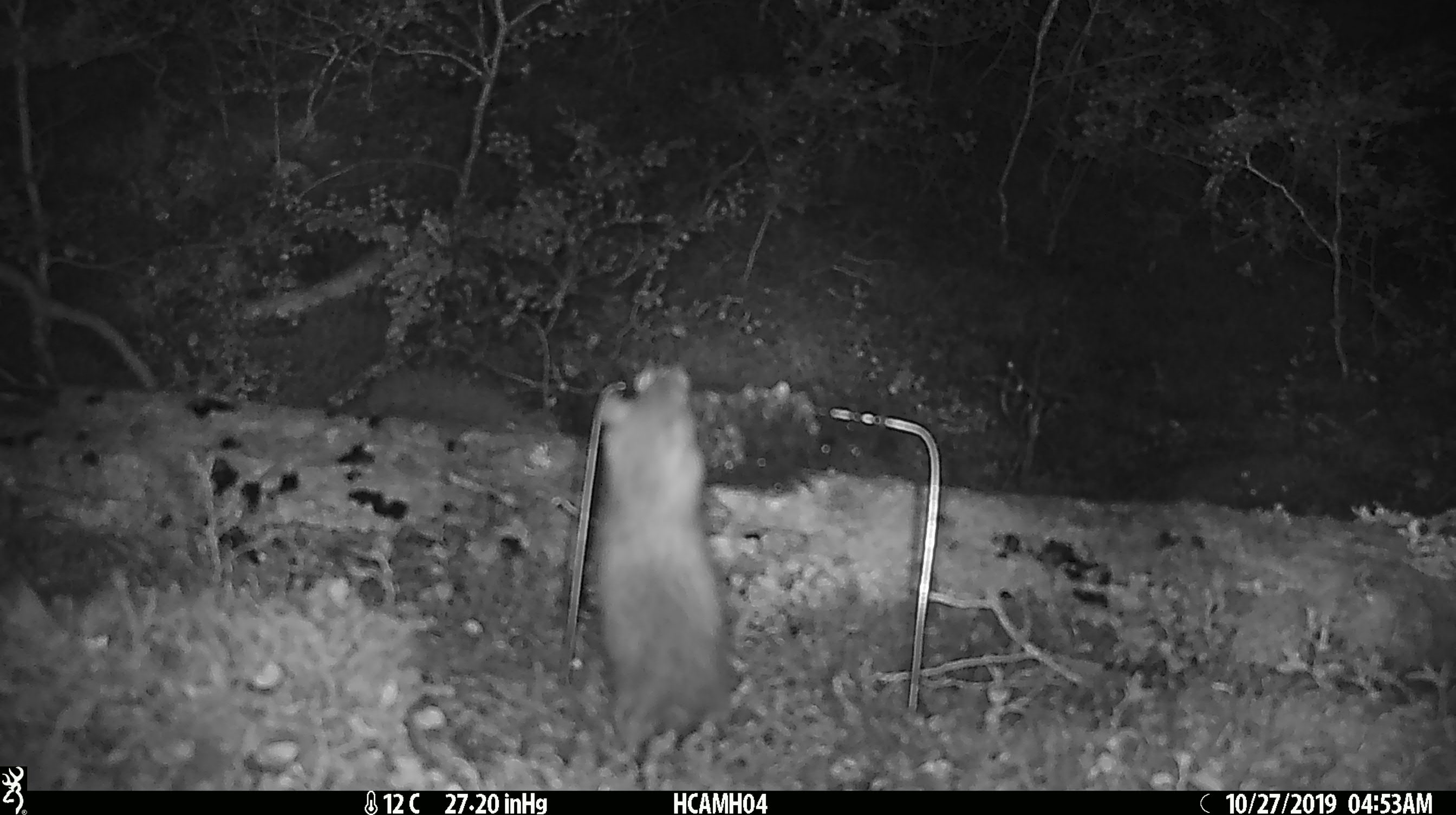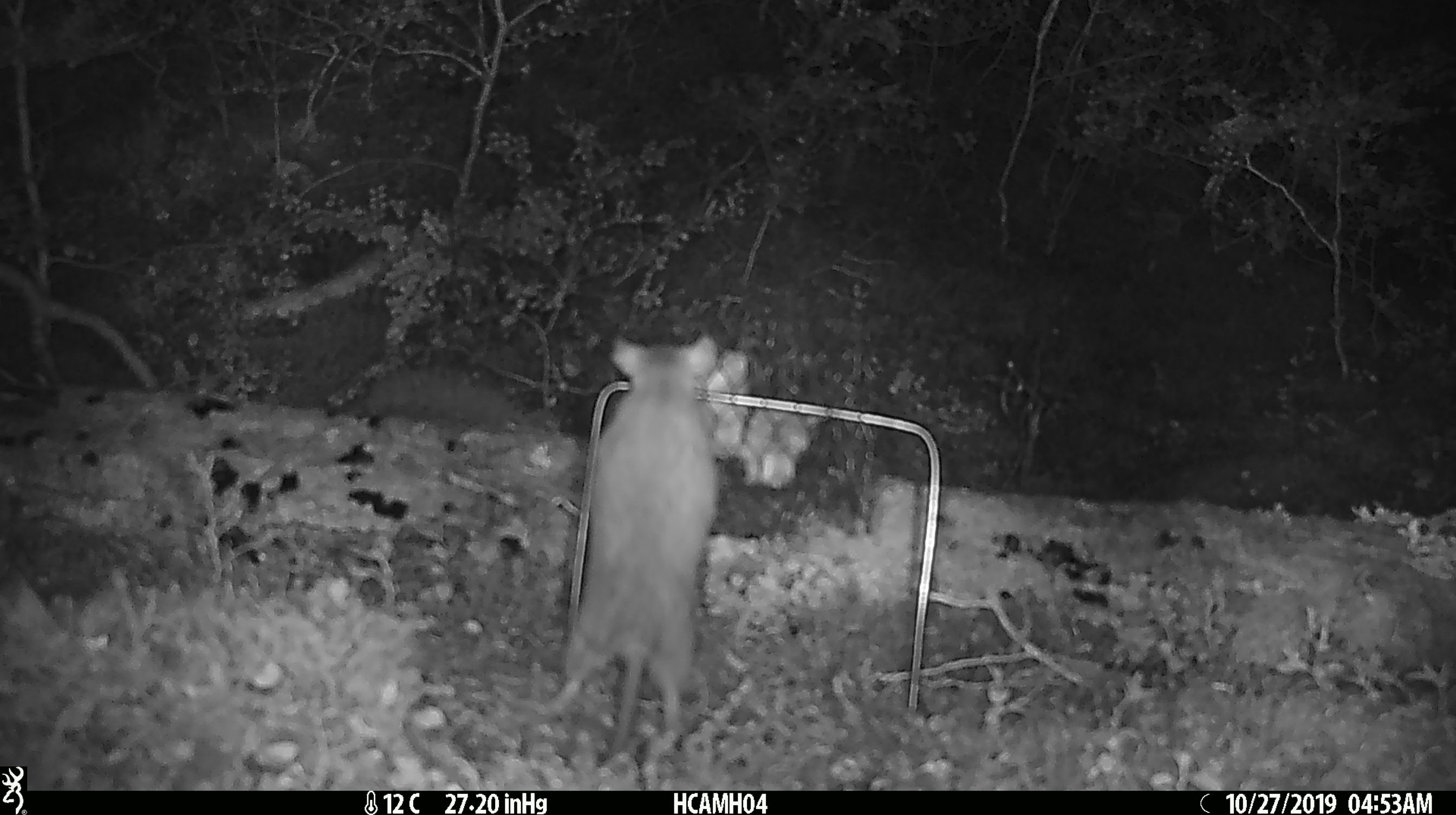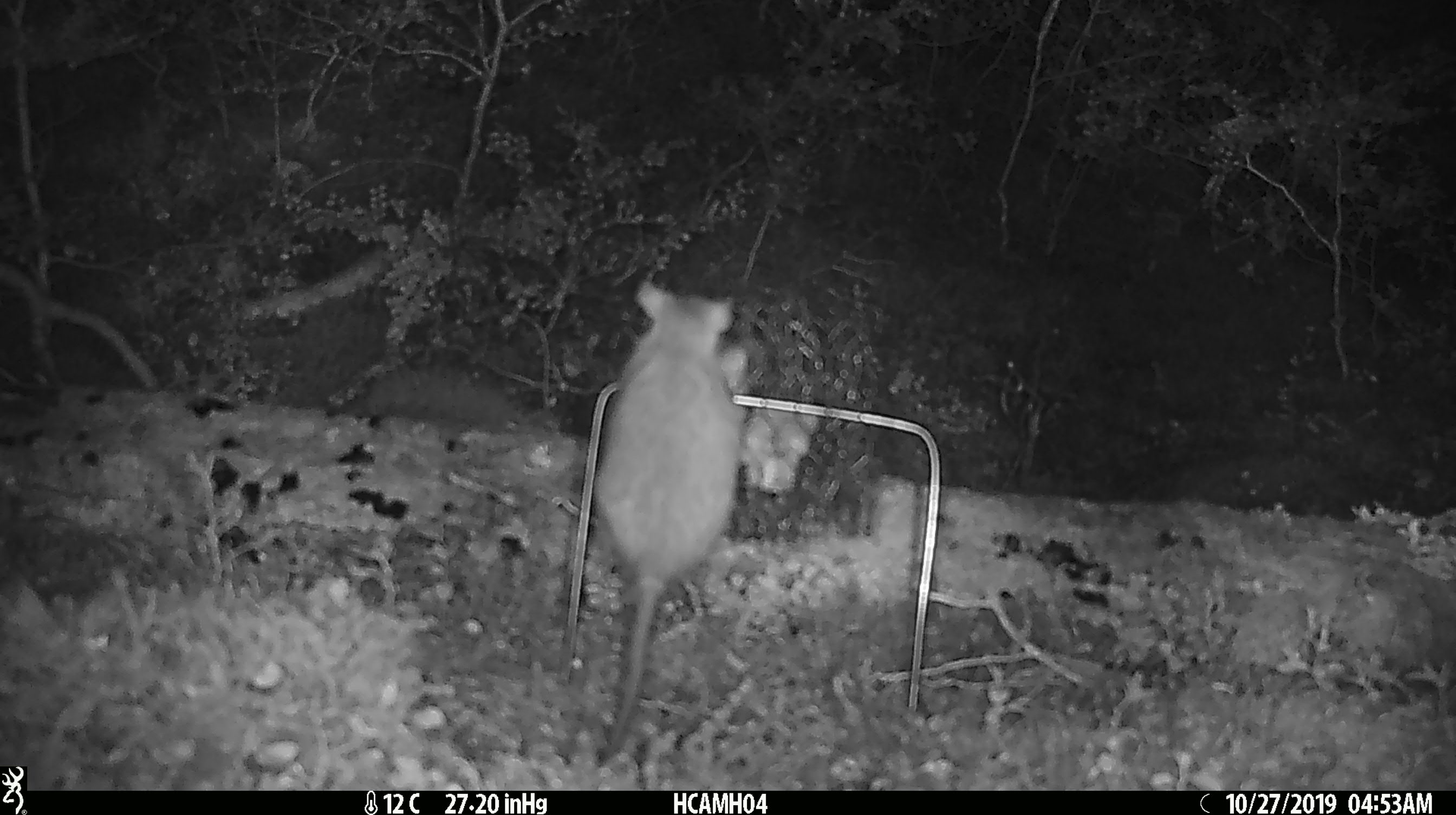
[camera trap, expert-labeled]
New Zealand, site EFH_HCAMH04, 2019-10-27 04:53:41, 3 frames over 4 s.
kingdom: Animalia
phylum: Chordata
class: Mammalia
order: Rodentia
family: Muridae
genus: Rattus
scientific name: Rattus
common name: rat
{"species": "rat (Rattus)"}